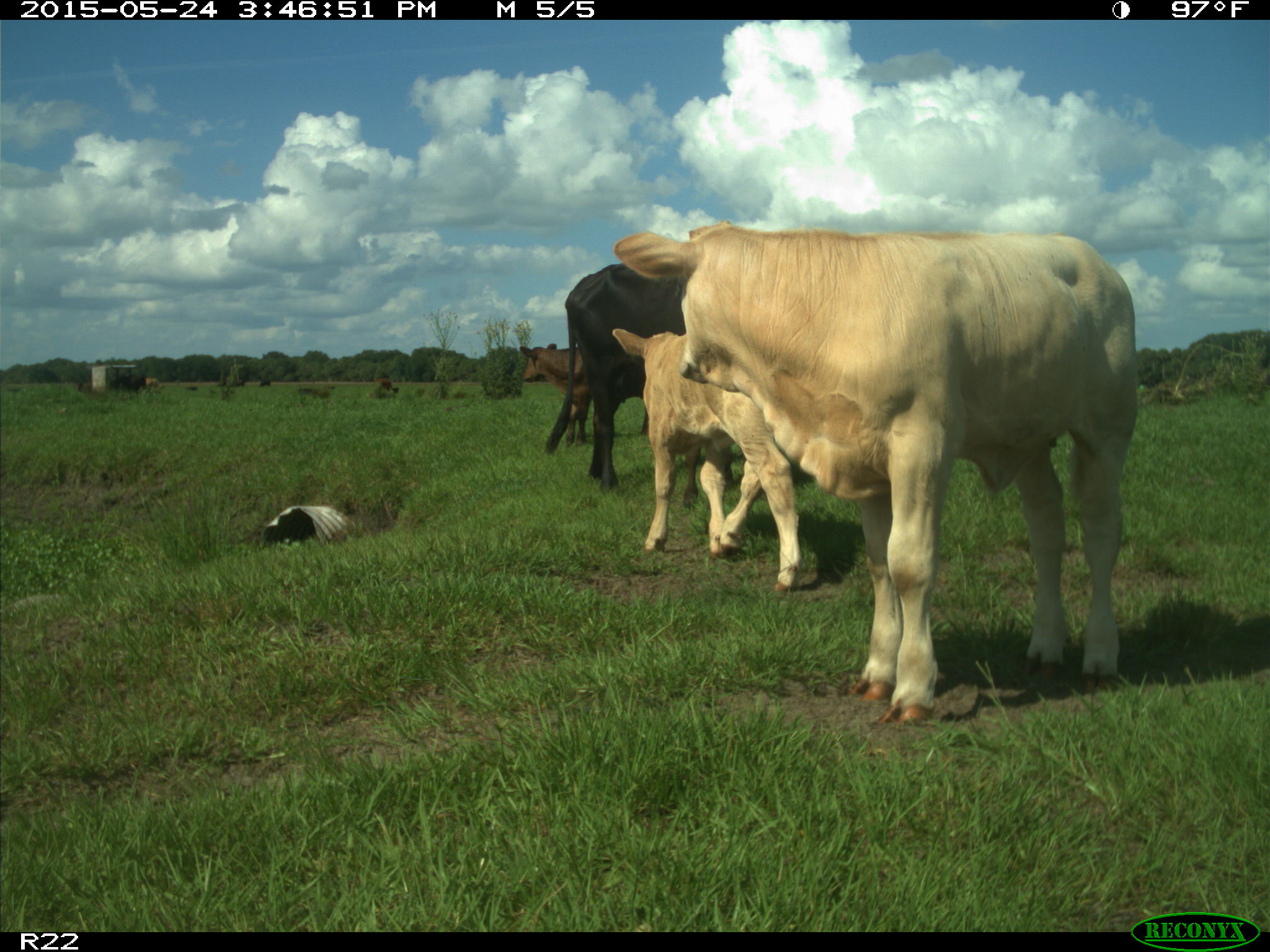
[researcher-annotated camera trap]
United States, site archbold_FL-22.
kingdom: Animalia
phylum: Chordata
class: Mammalia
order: Artiodactyla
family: Bovidae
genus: Bos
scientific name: Bos taurus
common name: domestic cow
Bos taurus (domestic cow).